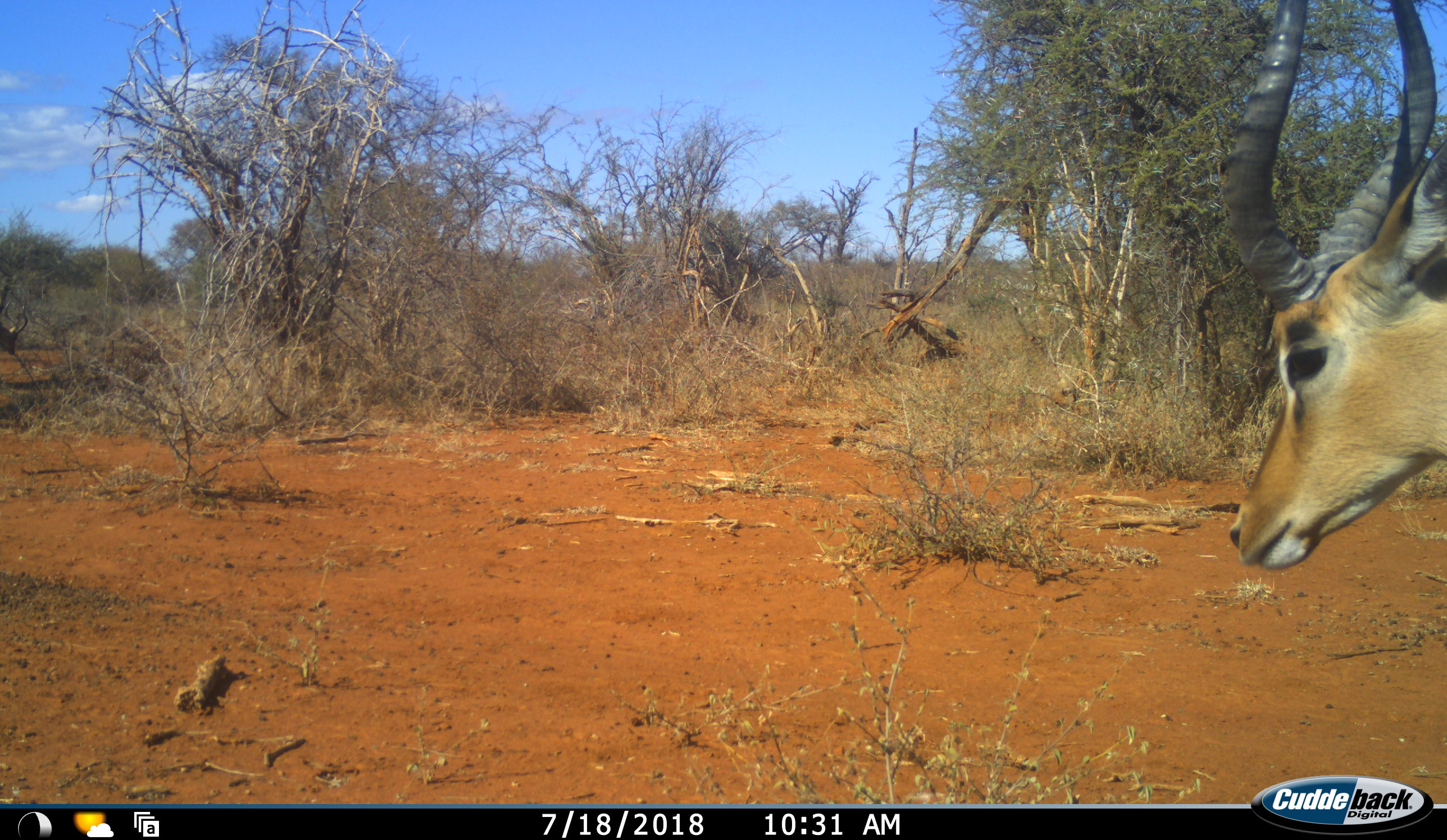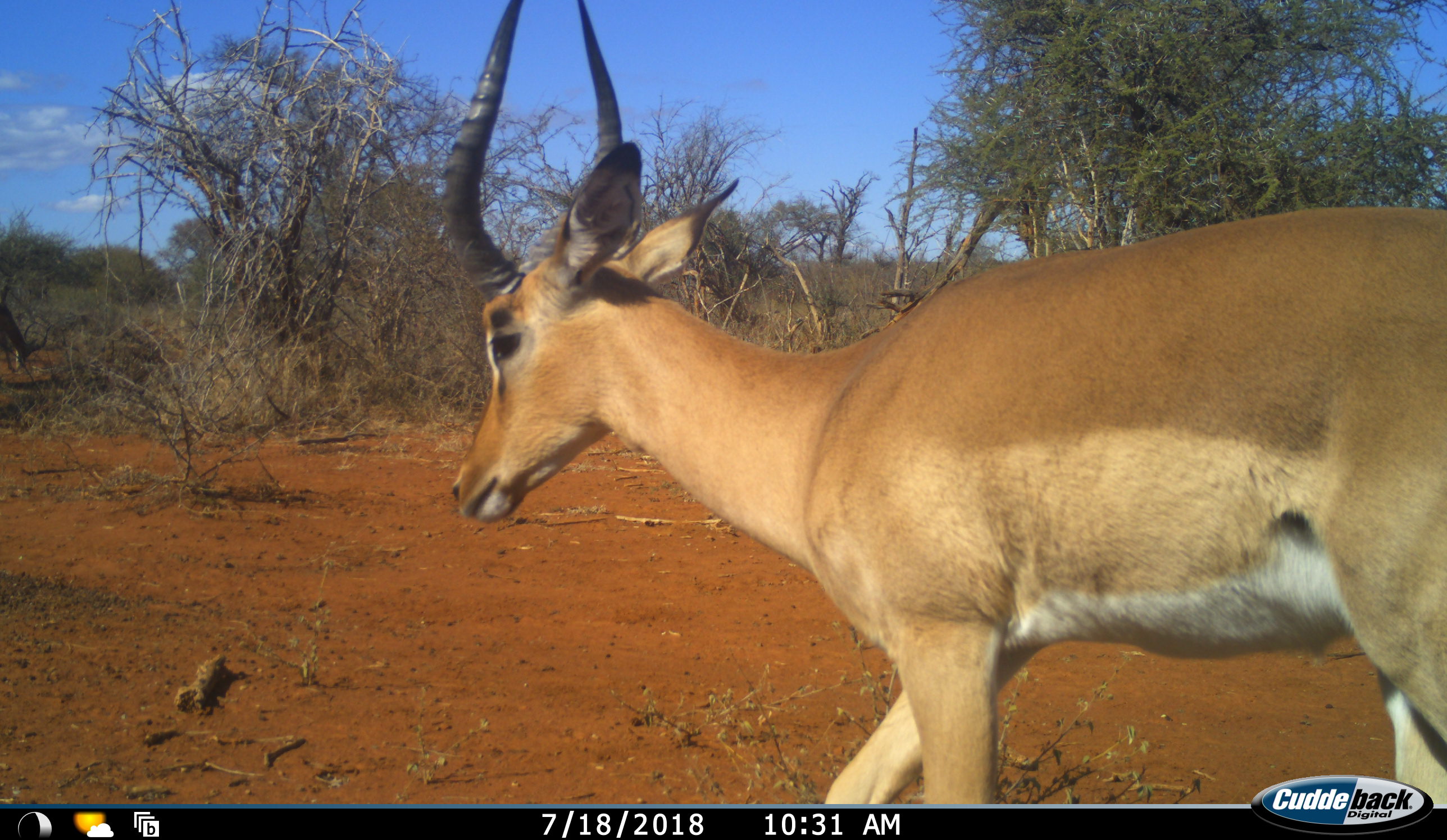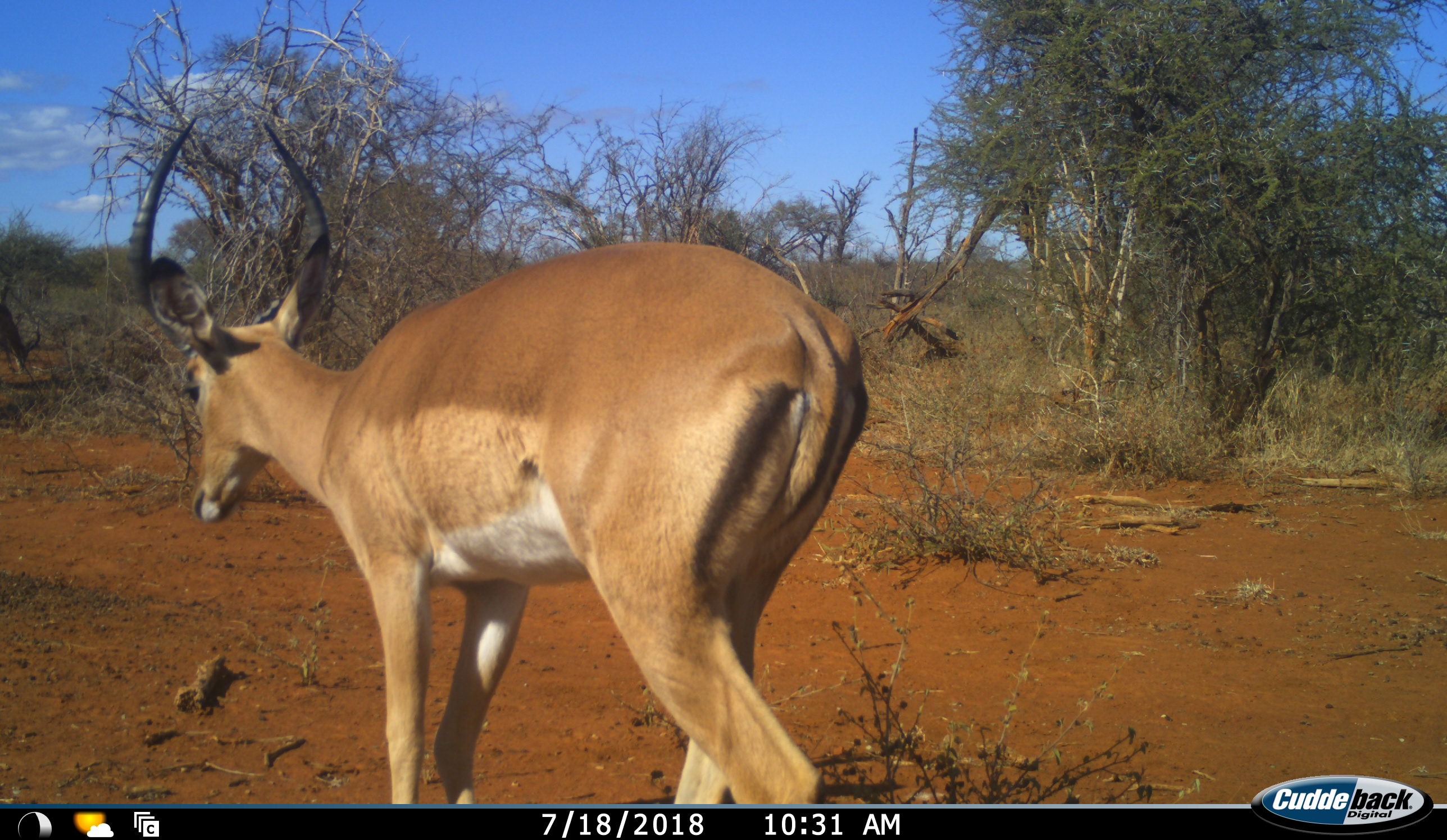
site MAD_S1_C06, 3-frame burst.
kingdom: Animalia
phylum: Chordata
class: Mammalia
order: Artiodactyla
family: Bovidae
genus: Aepyceros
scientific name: Aepyceros melampus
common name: impala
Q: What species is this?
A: Impala (Aepyceros melampus).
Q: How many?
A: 1.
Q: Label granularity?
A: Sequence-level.